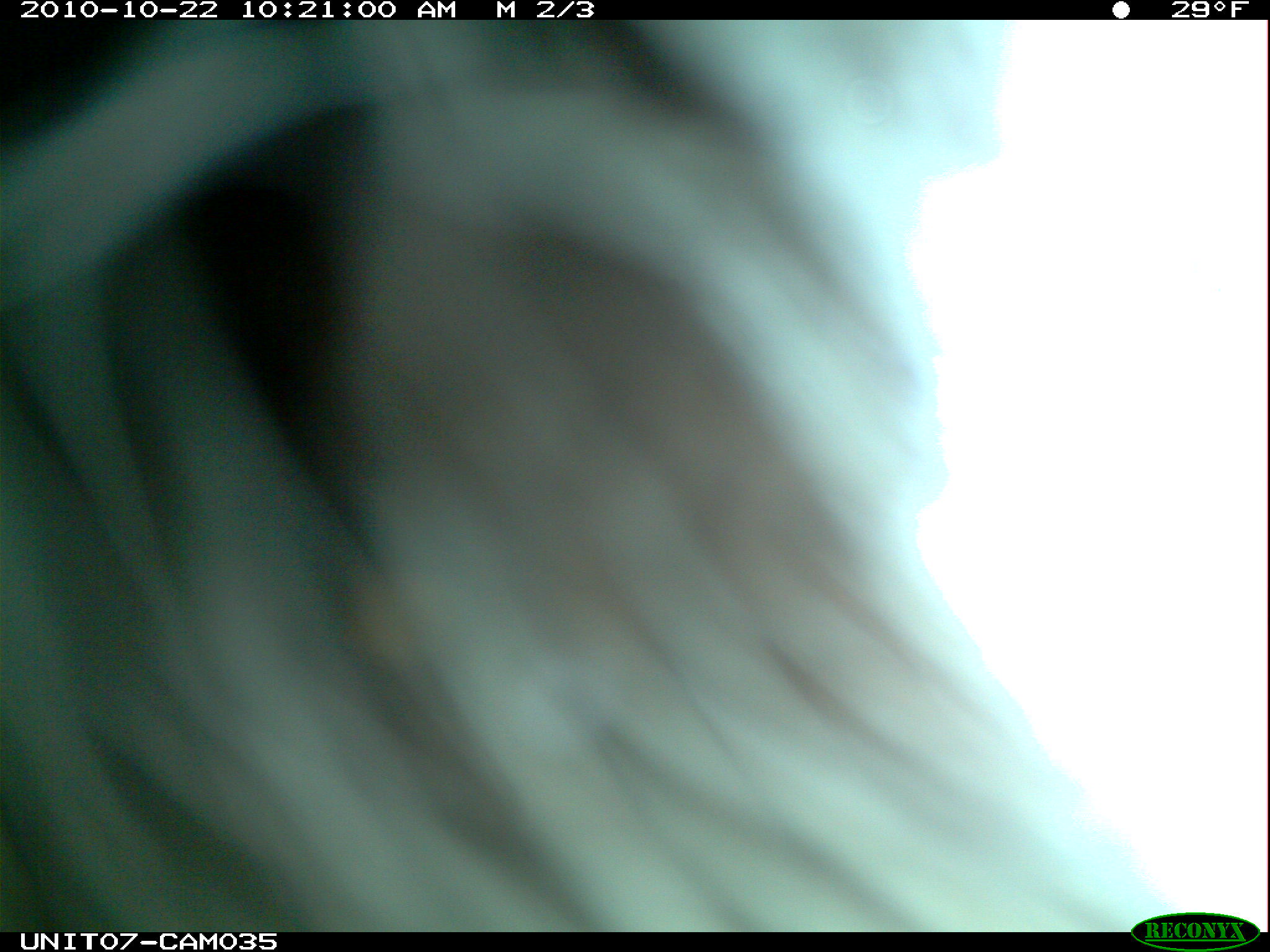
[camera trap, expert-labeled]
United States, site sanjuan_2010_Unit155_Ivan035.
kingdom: Animalia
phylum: Chordata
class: Mammalia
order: Rodentia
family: Erethizontidae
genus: Erethizon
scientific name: Erethizon dorsatum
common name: north american porcupine